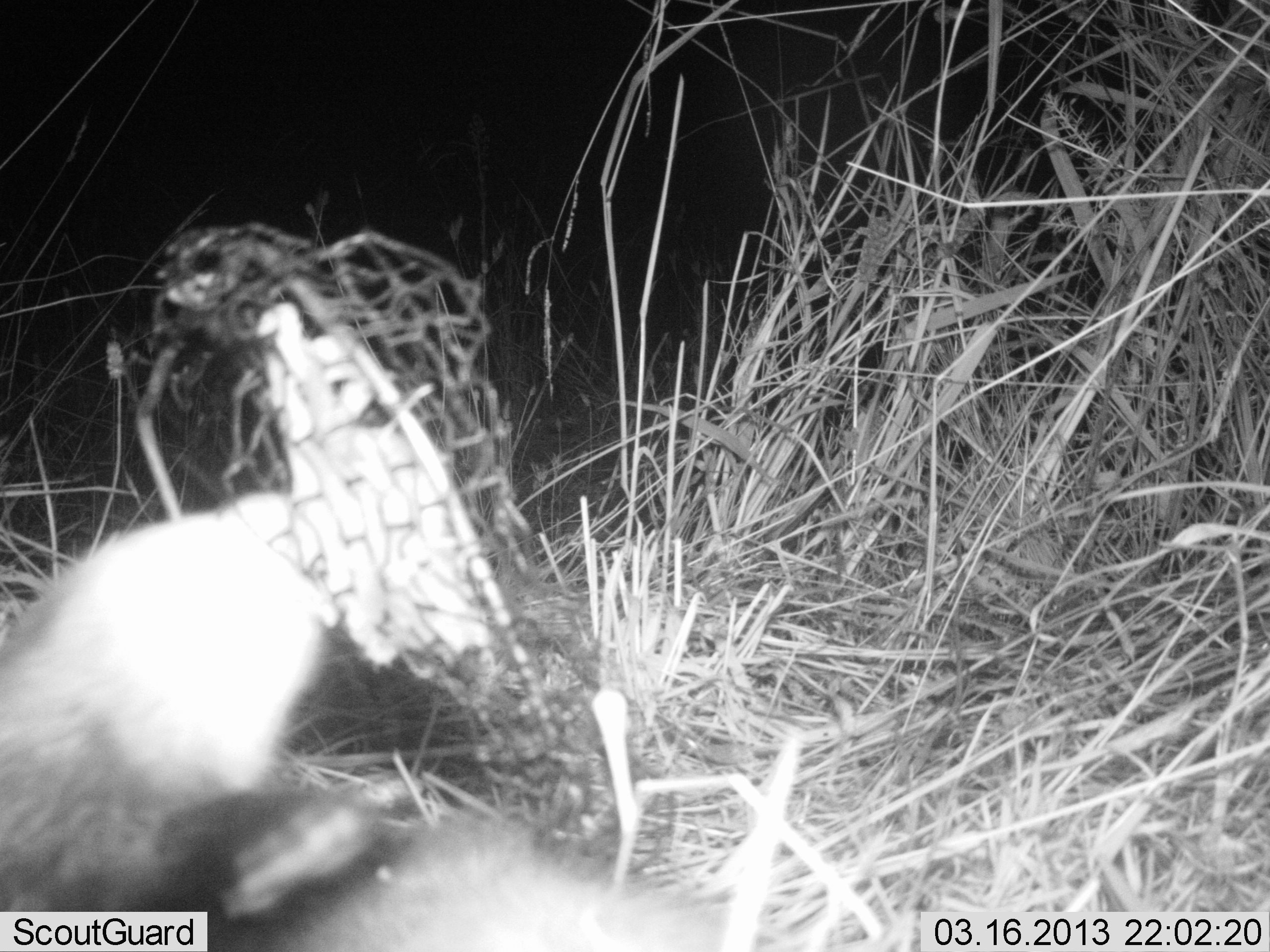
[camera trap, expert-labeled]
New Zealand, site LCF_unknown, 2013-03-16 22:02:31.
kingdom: Animalia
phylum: Chordata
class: Mammalia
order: Carnivora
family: Mustelidae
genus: Mustela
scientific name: Mustela furo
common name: ferret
Ferret (Mustela furo).